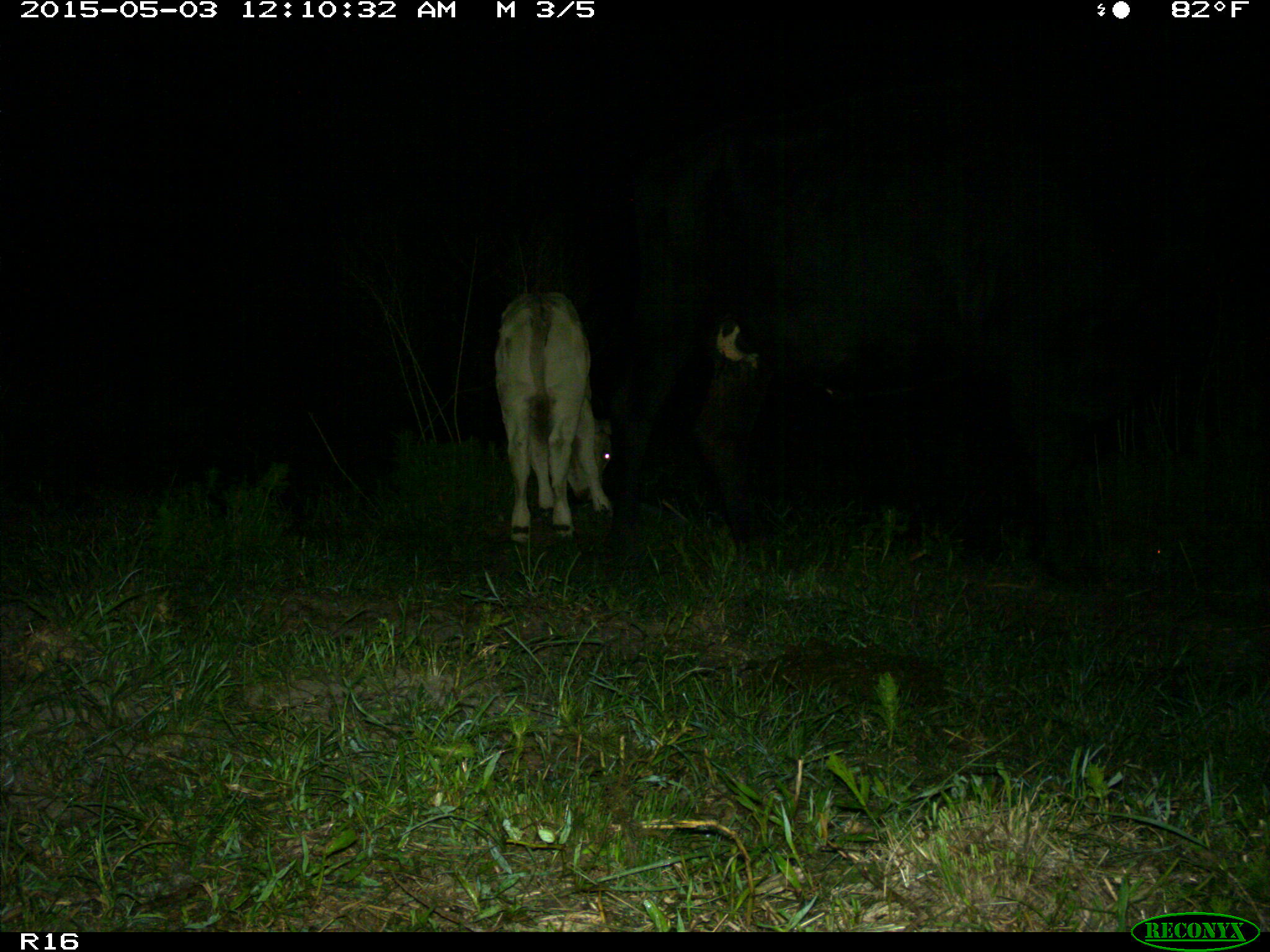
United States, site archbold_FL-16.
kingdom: Animalia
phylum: Chordata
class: Mammalia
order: Artiodactyla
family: Bovidae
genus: Bos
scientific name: Bos taurus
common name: domestic cow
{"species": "Bos taurus (domestic cow)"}